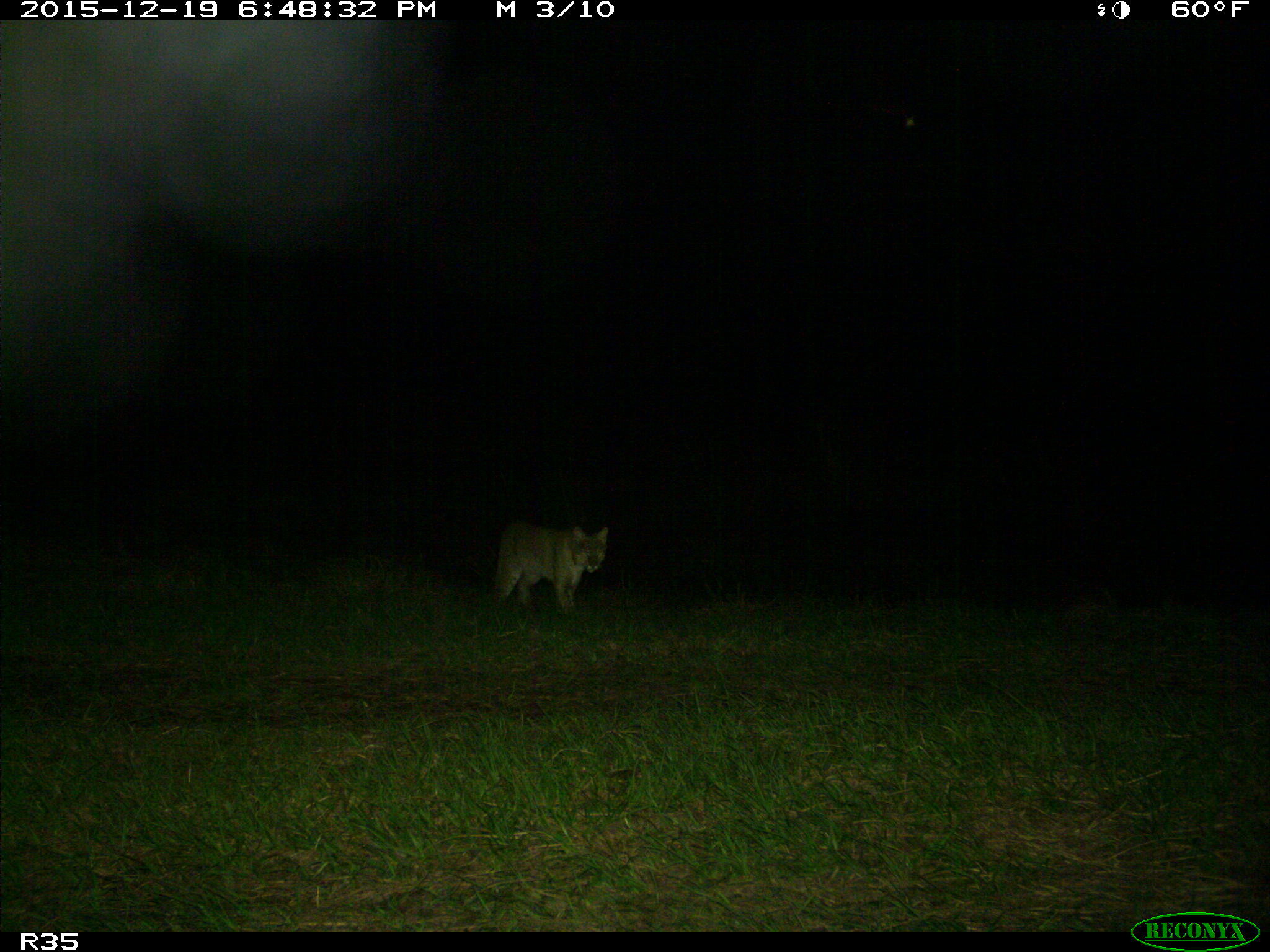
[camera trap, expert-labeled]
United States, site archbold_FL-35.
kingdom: Animalia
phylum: Chordata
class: Mammalia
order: Carnivora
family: Felidae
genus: Lynx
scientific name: Lynx rufus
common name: bobcat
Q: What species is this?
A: Lynx rufus (bobcat).